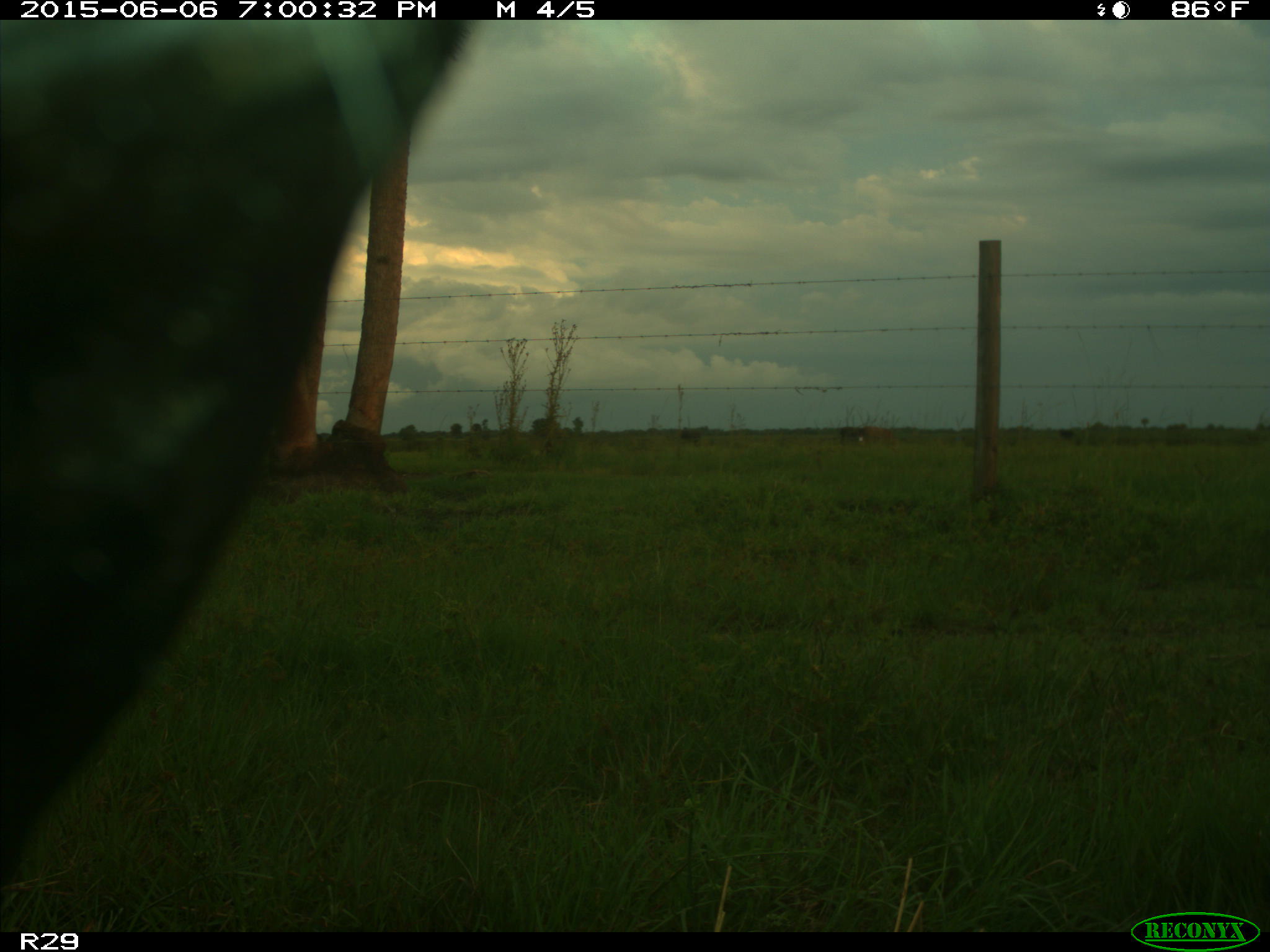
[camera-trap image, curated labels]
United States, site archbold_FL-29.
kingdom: Animalia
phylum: Chordata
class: Mammalia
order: Artiodactyla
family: Bovidae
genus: Bos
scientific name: Bos taurus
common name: domestic cow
Bos taurus (domestic cow).